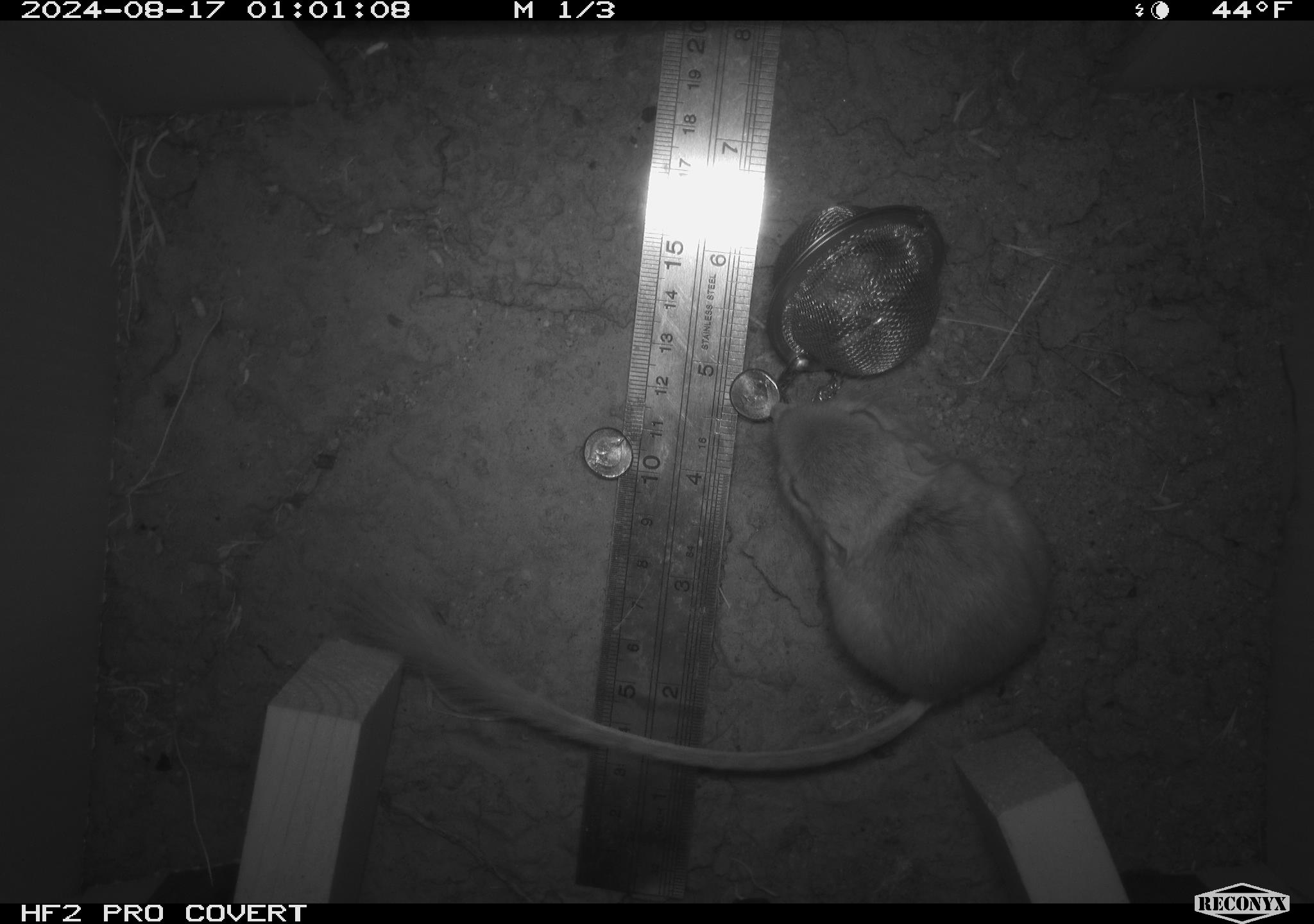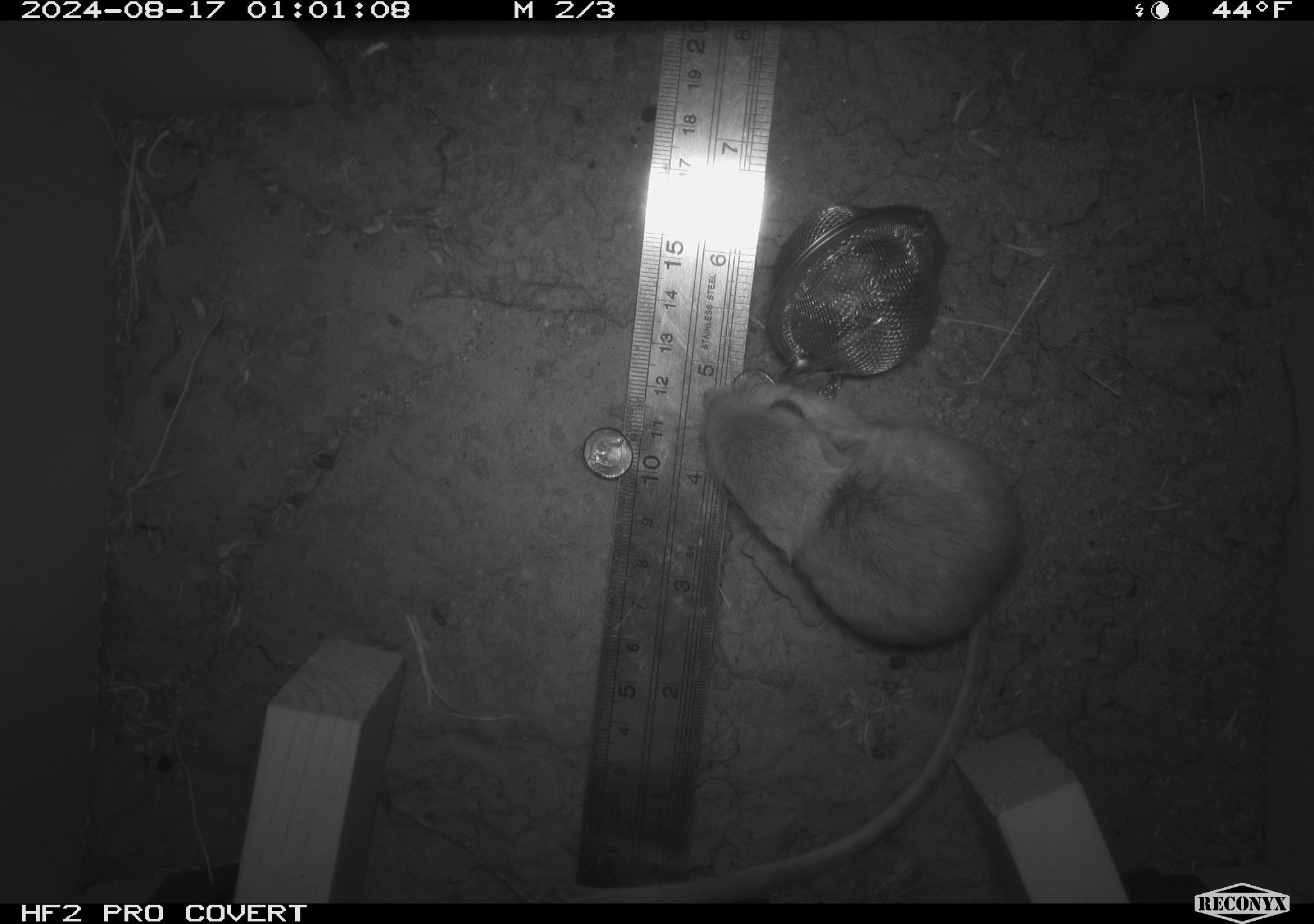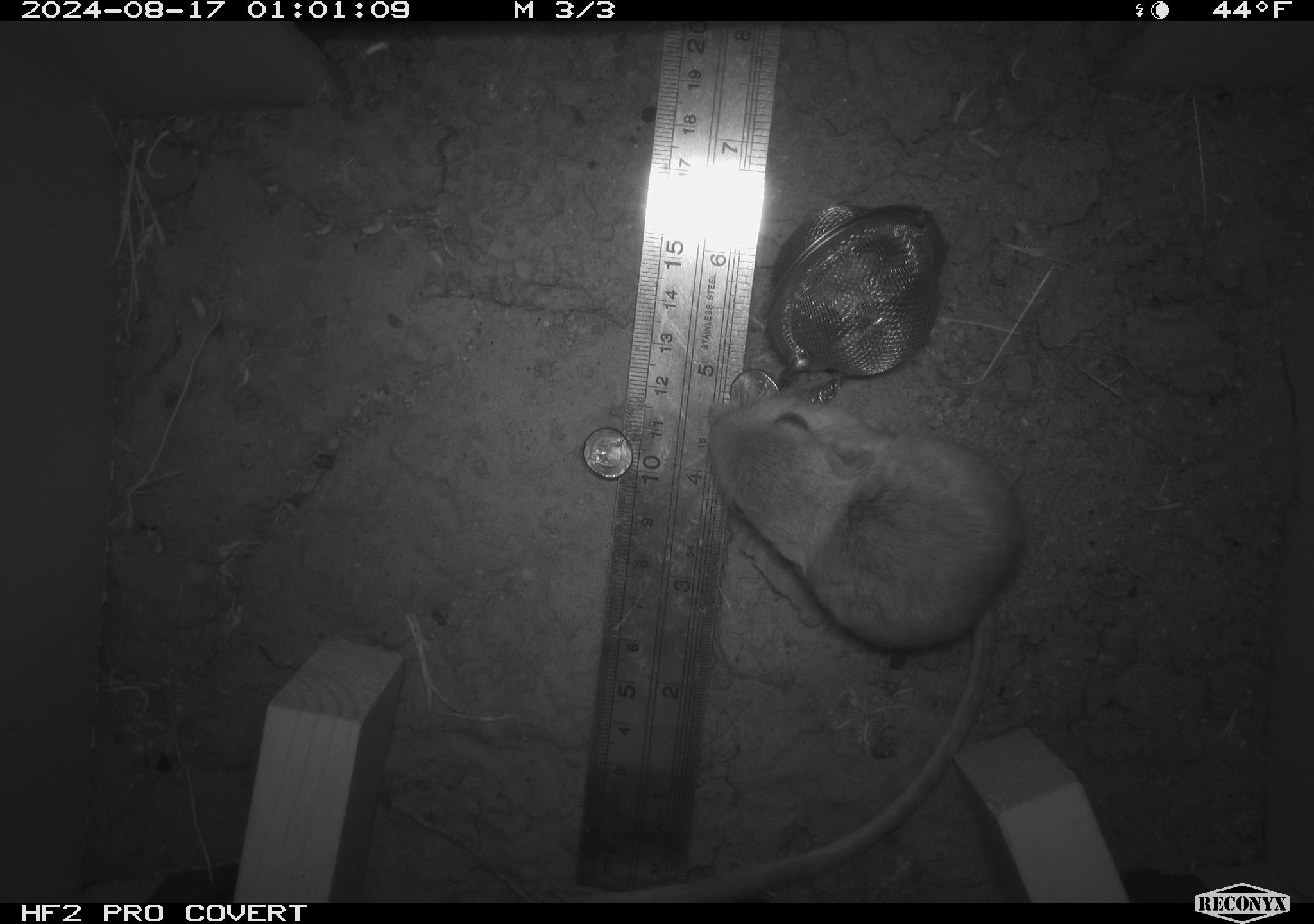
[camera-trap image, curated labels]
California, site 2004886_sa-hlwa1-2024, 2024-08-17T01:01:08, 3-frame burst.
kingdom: Animalia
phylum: Chordata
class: Mammalia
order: Rodentia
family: Heteromyidae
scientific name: Heteromyidae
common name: kangaroo rats and pocket mice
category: heteromyidae family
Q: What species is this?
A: Heteromyidae family (kangaroo rats and pocket mice) (Heteromyidae).